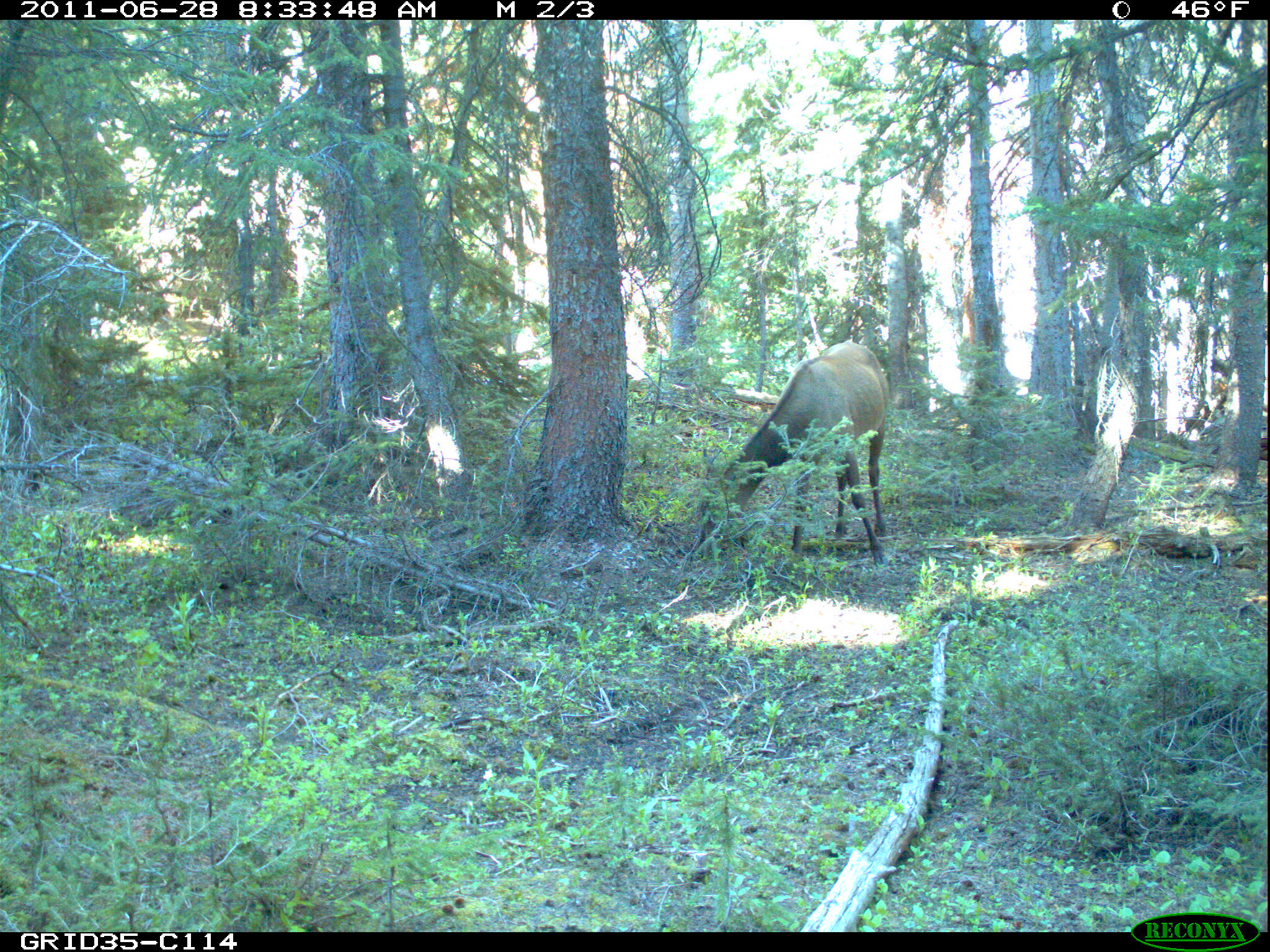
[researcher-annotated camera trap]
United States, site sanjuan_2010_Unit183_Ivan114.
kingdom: Animalia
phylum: Chordata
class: Mammalia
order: Artiodactyla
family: Cervidae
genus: Cervus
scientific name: Cervus elaphus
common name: red deer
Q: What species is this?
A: Cervus elaphus (red deer).